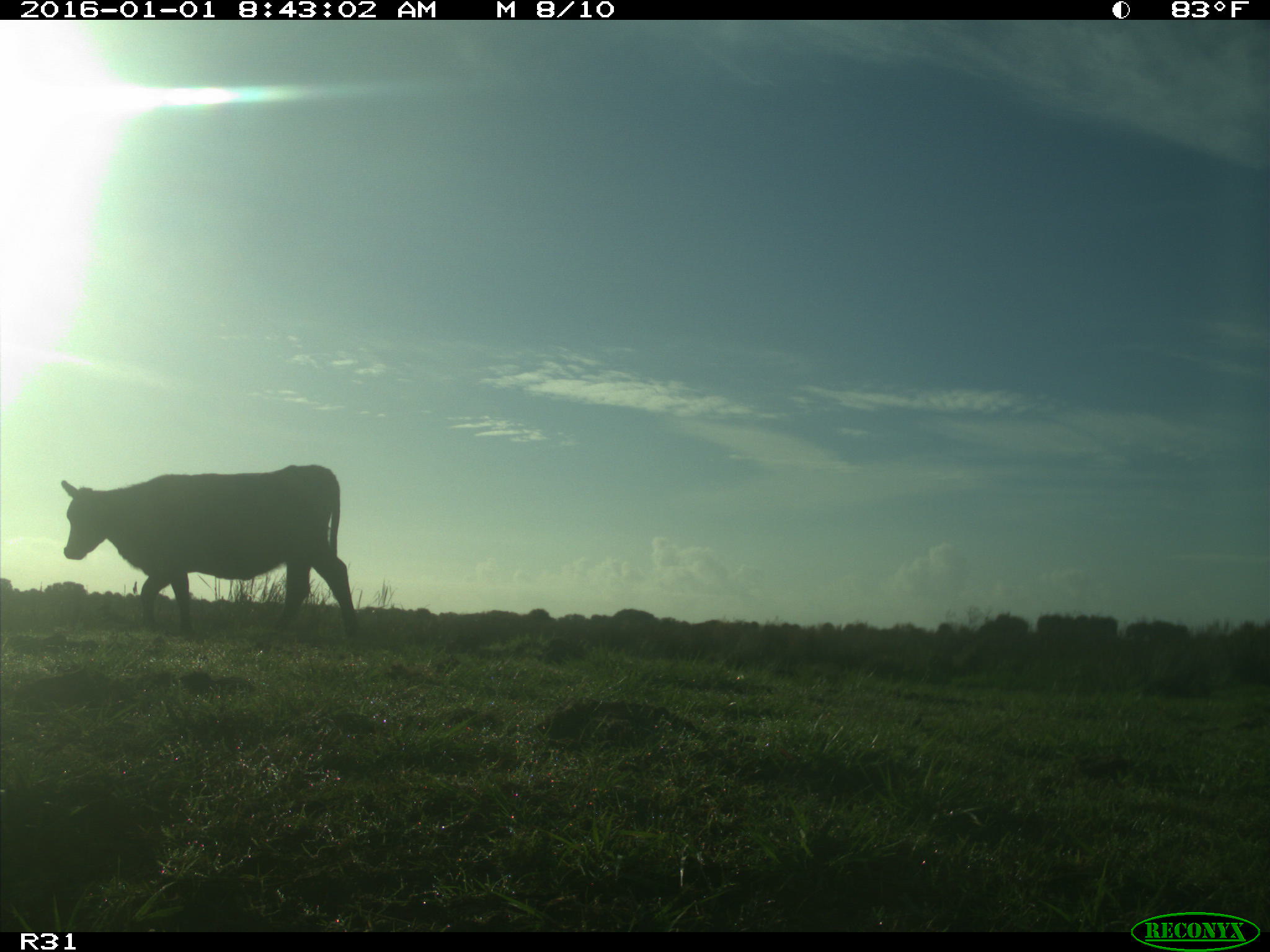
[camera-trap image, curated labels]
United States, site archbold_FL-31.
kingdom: Animalia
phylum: Chordata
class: Mammalia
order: Artiodactyla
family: Bovidae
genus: Bos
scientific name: Bos taurus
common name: domestic cow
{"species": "Bos taurus (domestic cow)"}